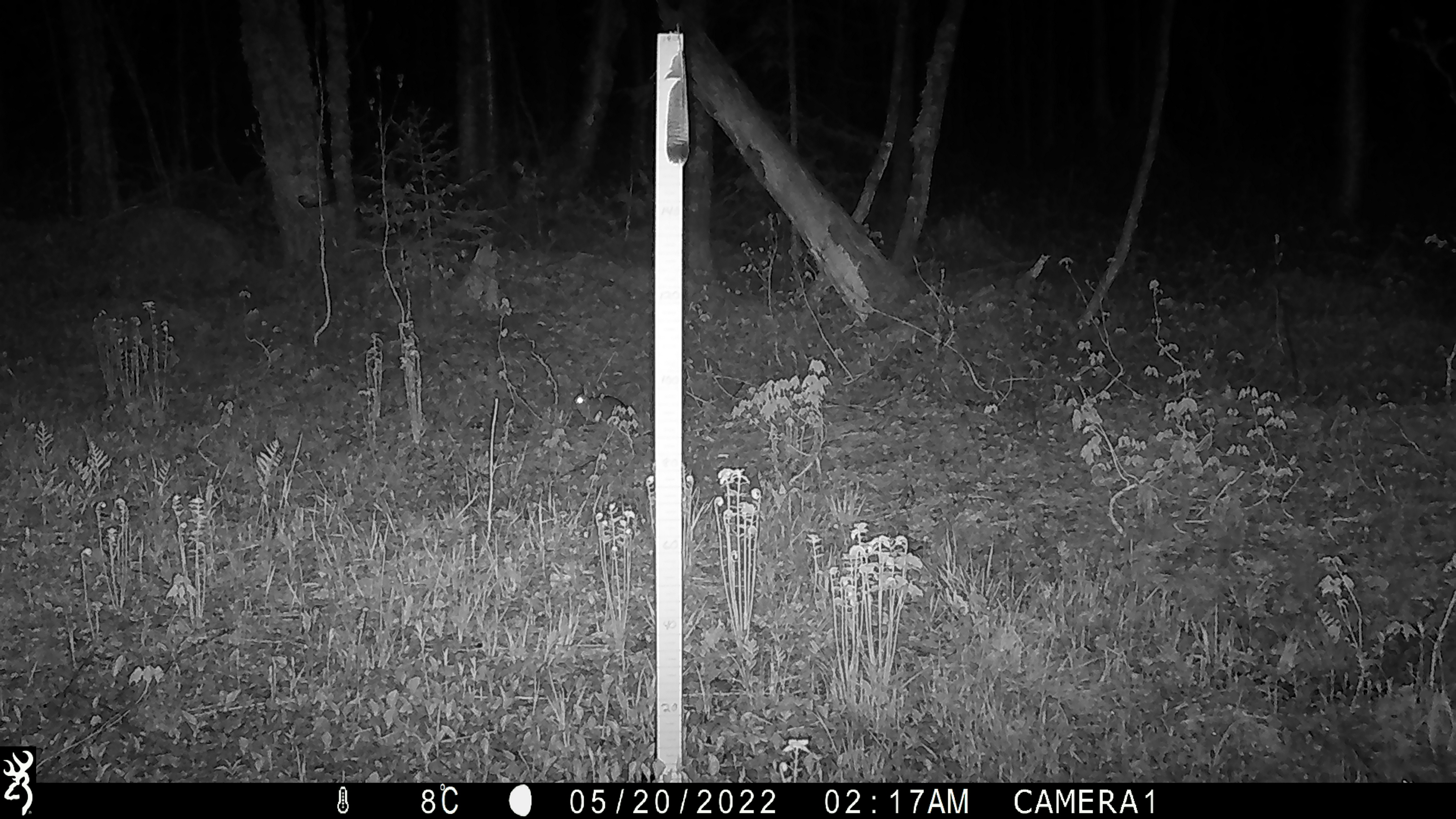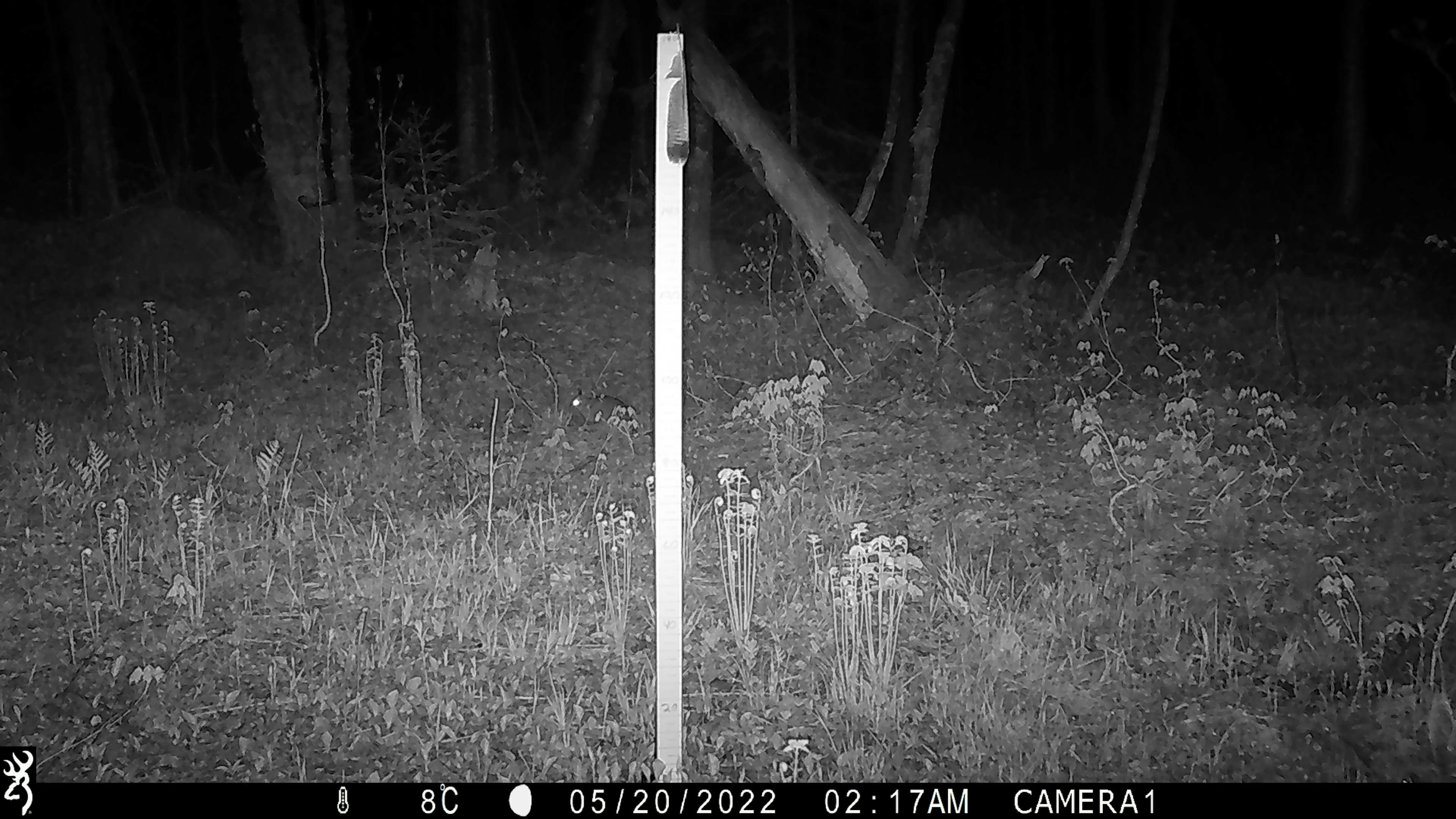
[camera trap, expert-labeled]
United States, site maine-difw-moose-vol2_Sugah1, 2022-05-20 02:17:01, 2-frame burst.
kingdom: Animalia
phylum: Chordata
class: Mammalia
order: Lagomorpha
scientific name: Lagomorpha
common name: rabbit or hare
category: rabbit or hare sp.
Rabbit or hare sp. (rabbit or hare) (Lagomorpha).